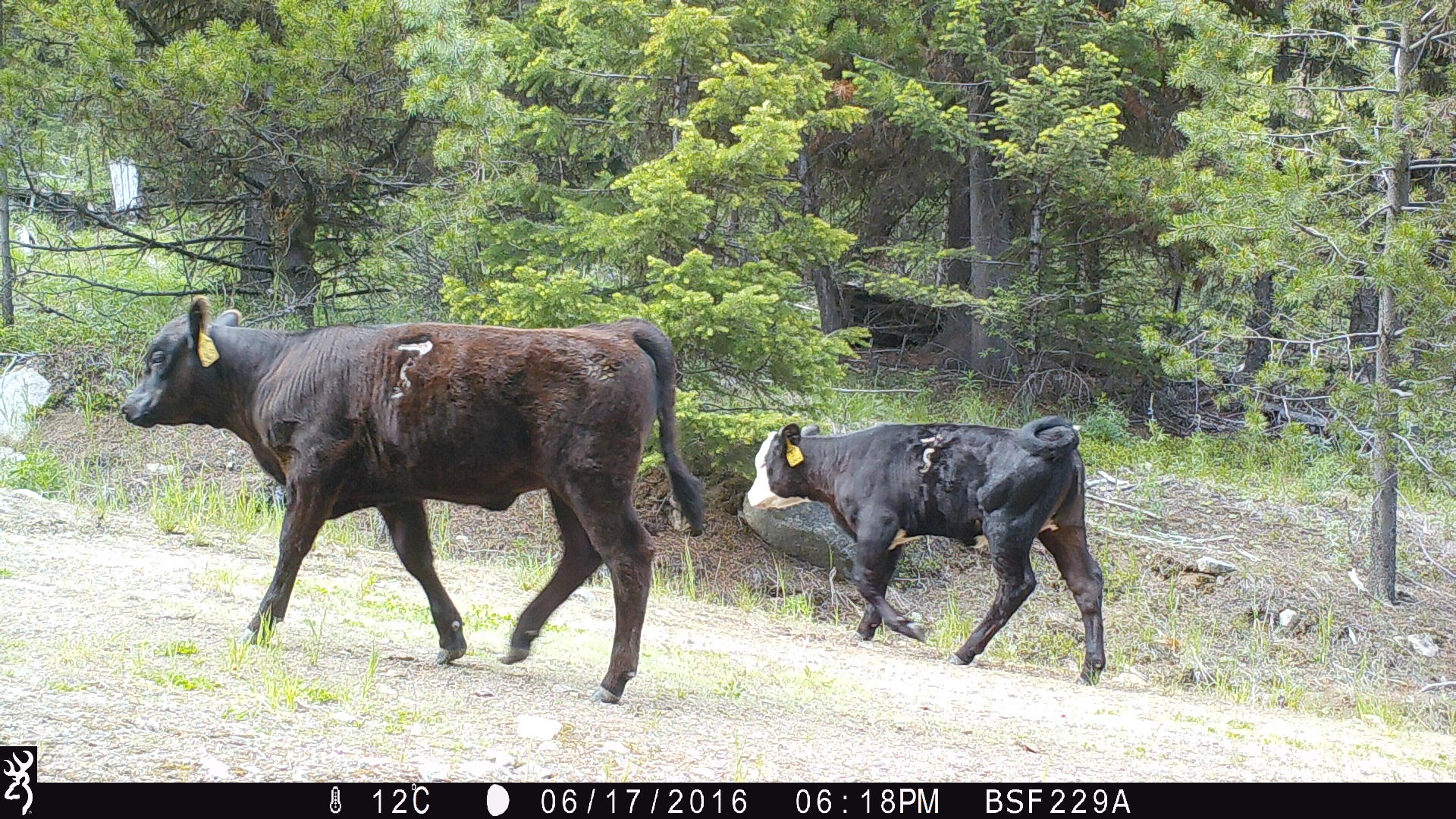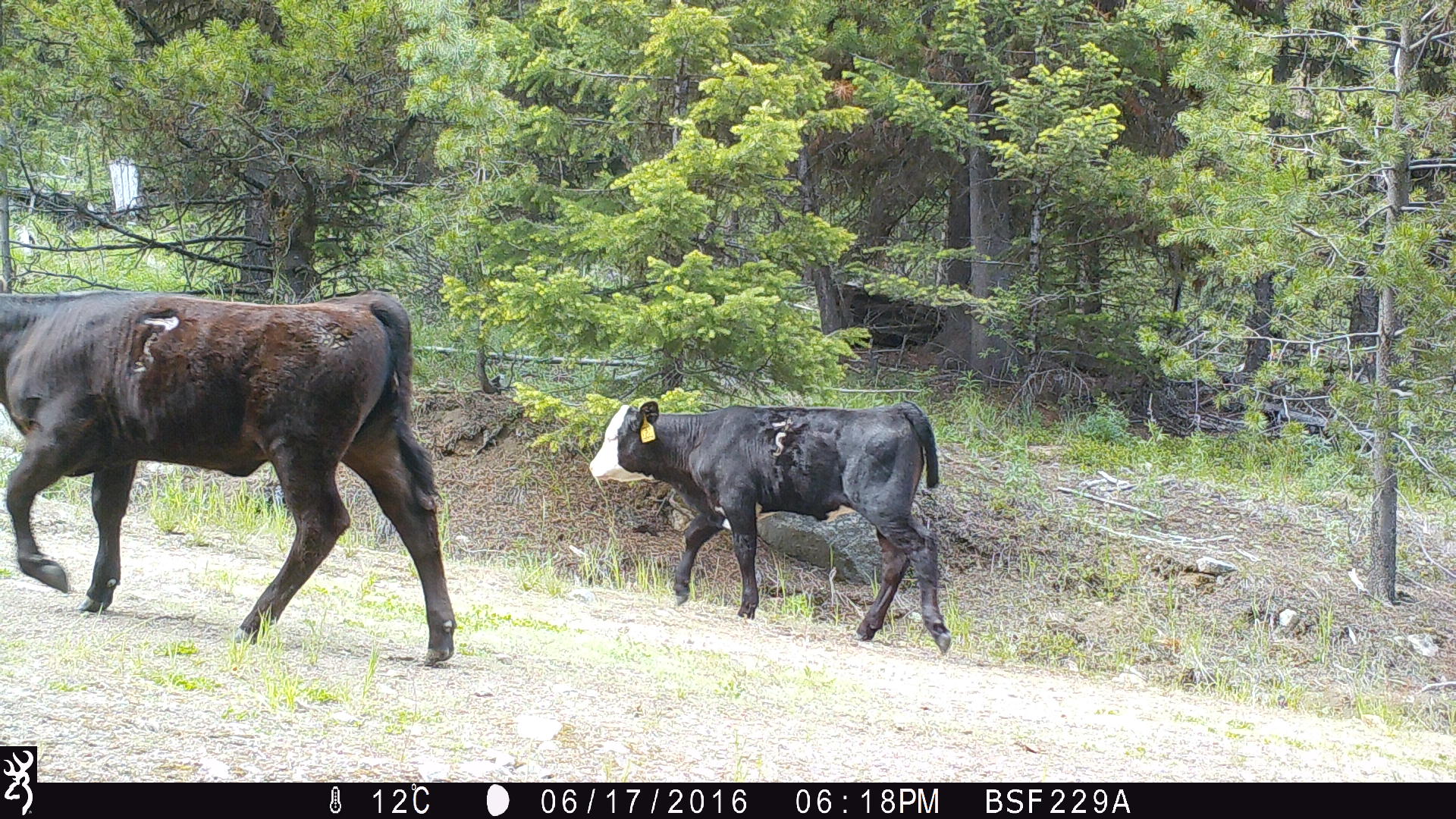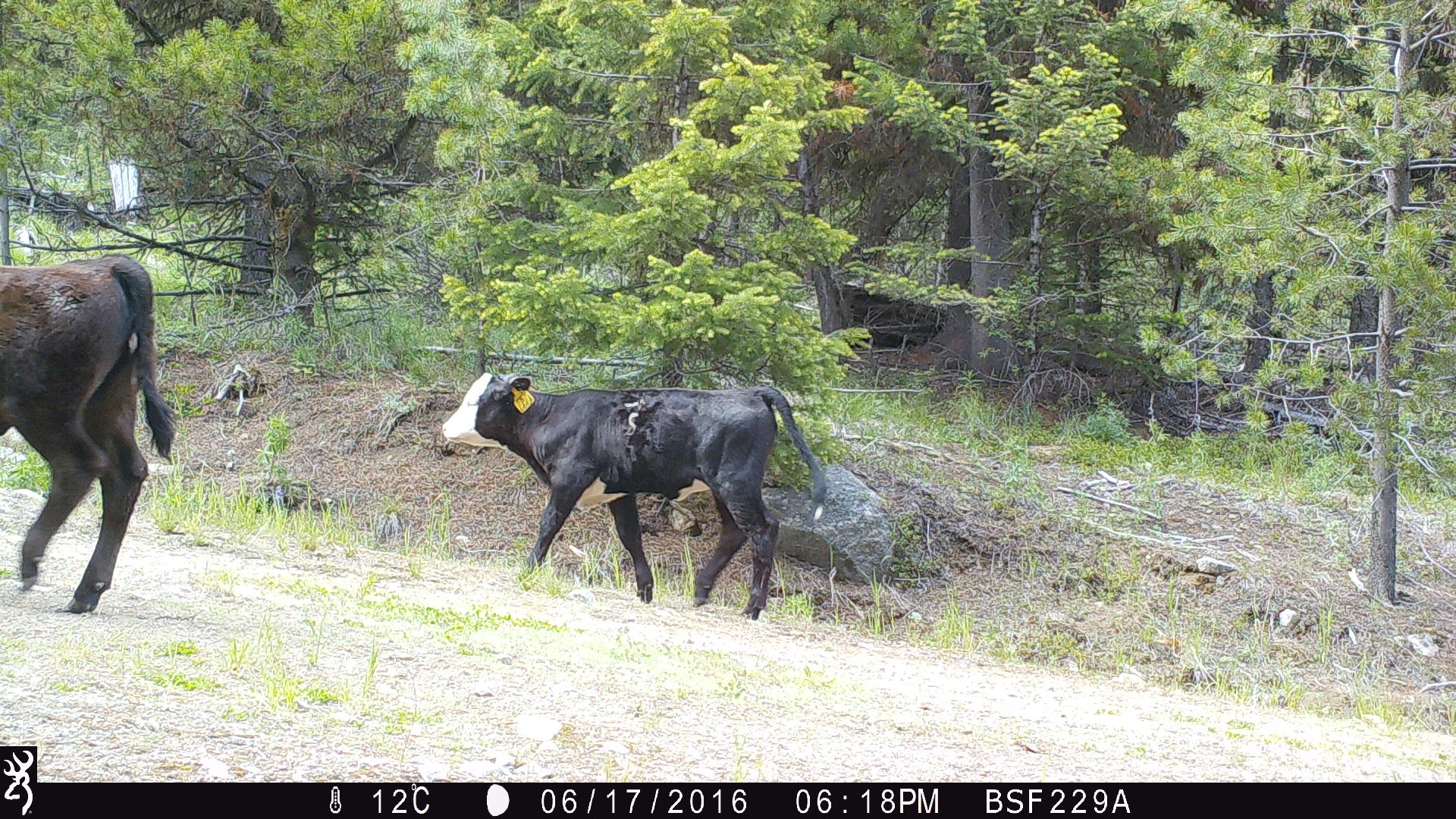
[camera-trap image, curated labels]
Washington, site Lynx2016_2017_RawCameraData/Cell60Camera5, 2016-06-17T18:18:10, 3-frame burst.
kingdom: Animalia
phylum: Chordata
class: Mammalia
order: Artiodactyla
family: Bovidae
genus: Bos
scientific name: Bos taurus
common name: domestic cattle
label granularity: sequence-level